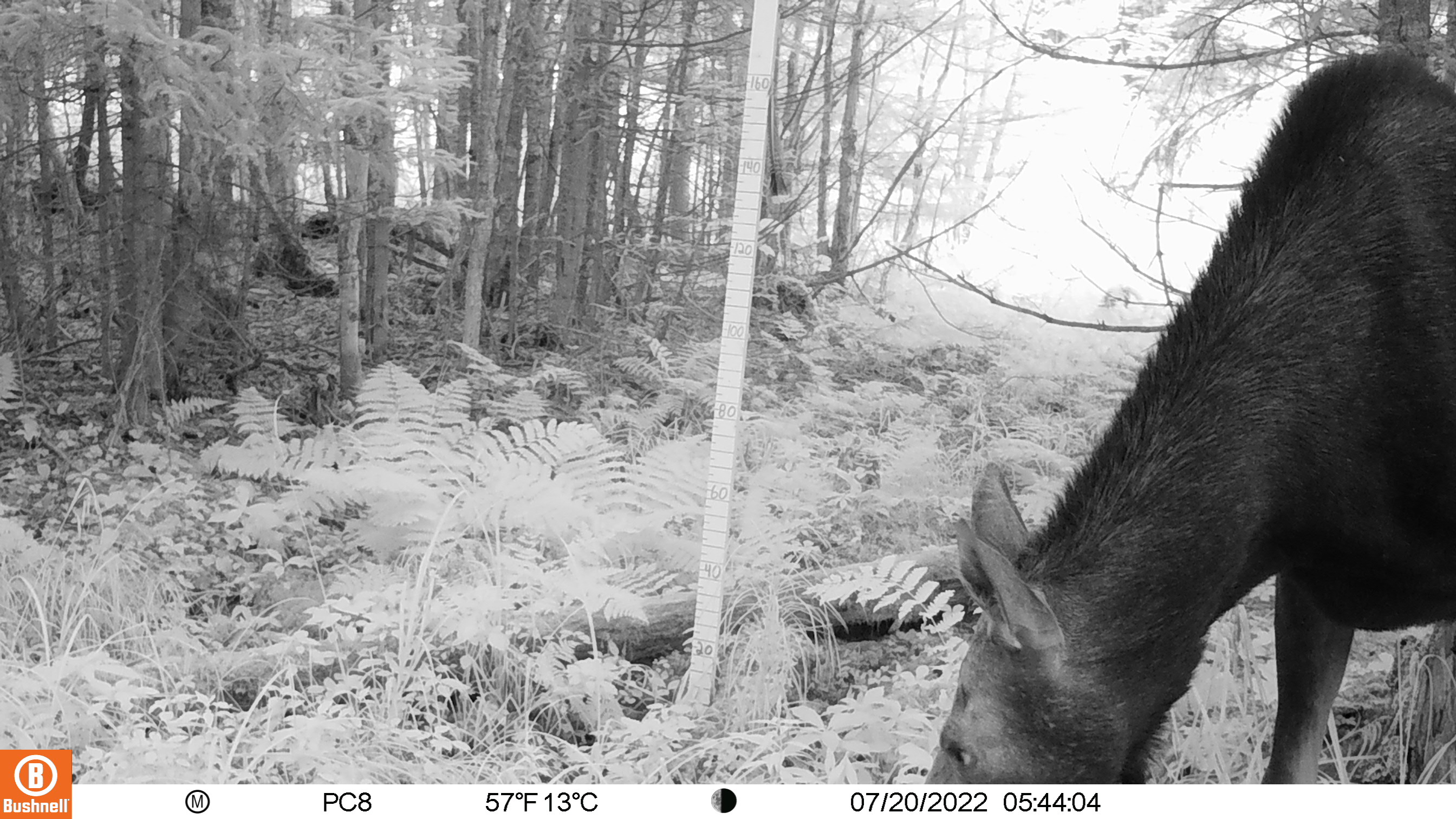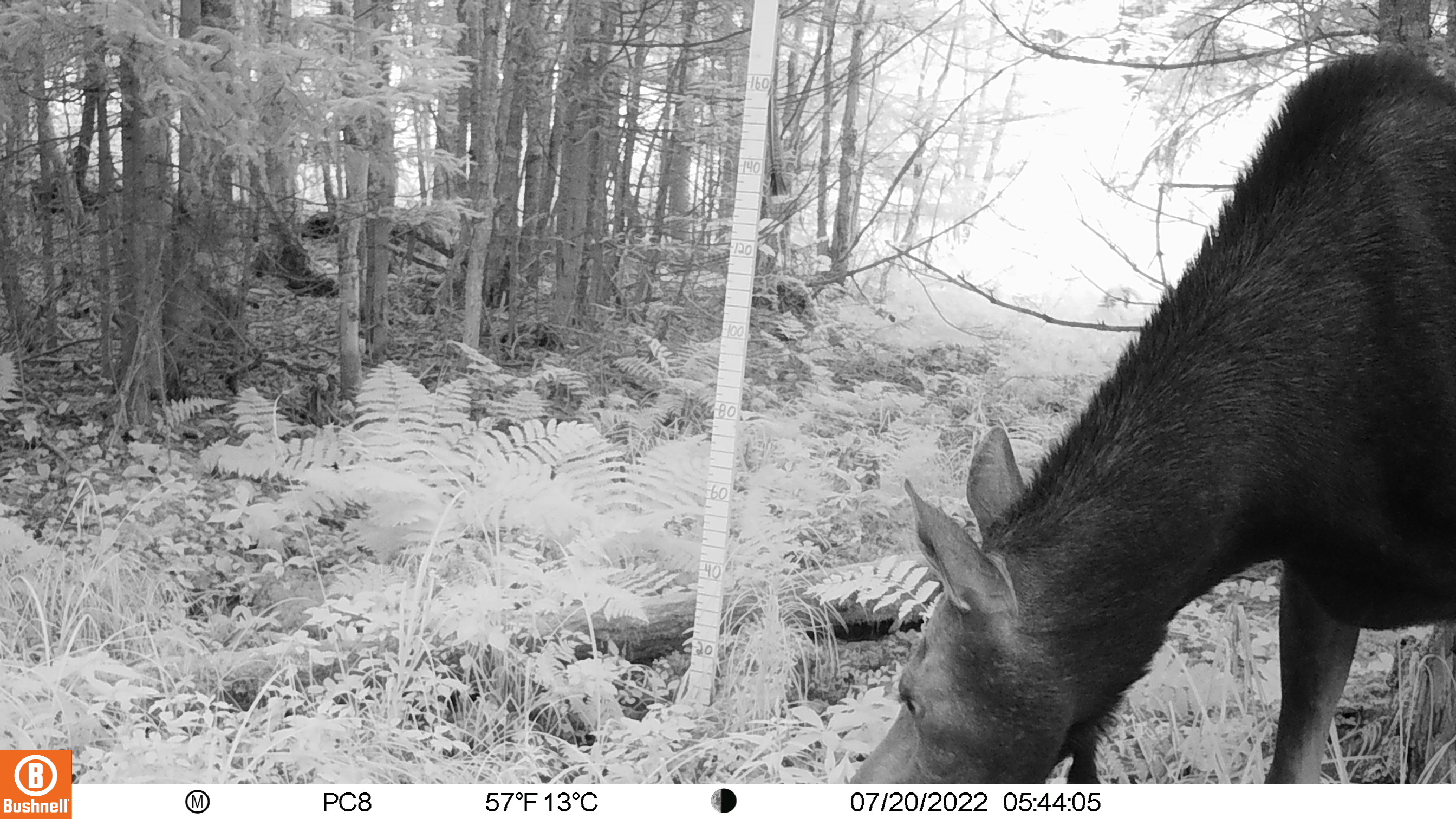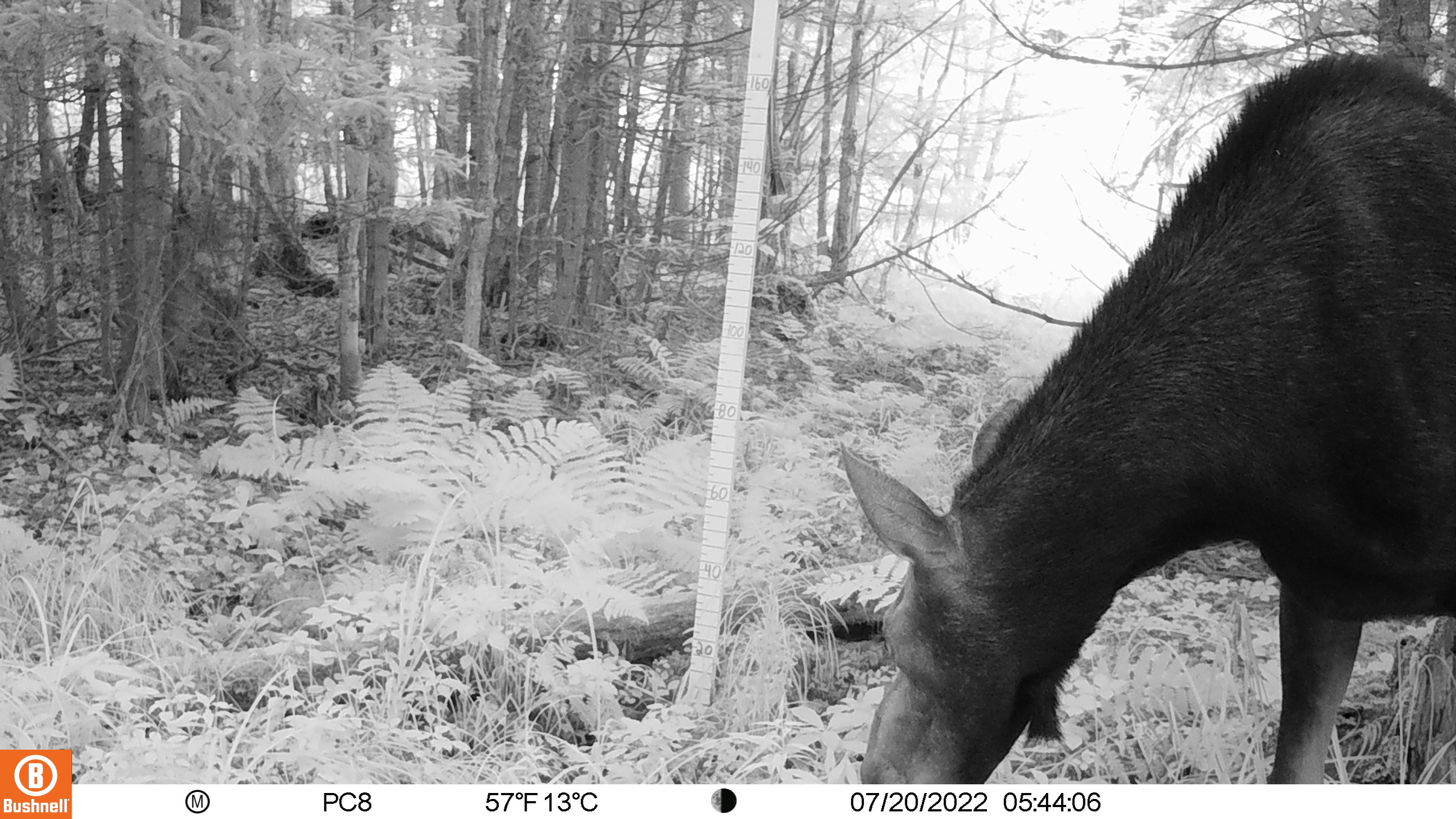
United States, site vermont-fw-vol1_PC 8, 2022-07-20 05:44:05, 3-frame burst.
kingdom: Animalia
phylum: Chordata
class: Mammalia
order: Artiodactyla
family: Cervidae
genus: Alces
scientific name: Alces alces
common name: moose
Moose (Alces alces).